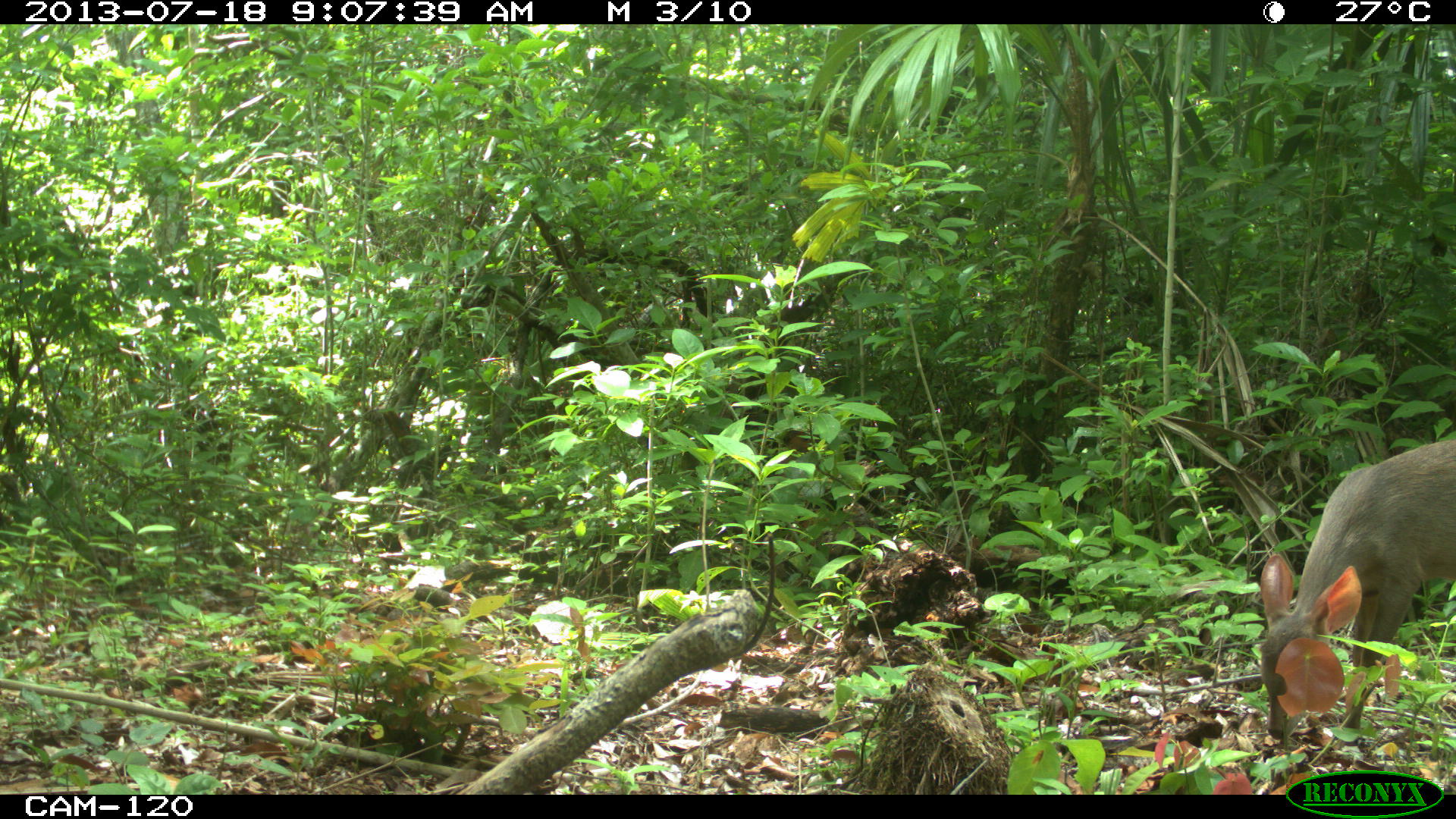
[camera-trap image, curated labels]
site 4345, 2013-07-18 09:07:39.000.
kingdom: Animalia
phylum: Chordata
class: Mammalia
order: Artiodactyla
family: Cervidae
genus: Odocoileus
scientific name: Odocoileus virginianus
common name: white-tailed deer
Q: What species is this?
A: Odocoileus virginianus (white-tailed deer).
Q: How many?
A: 1.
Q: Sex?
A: Female.